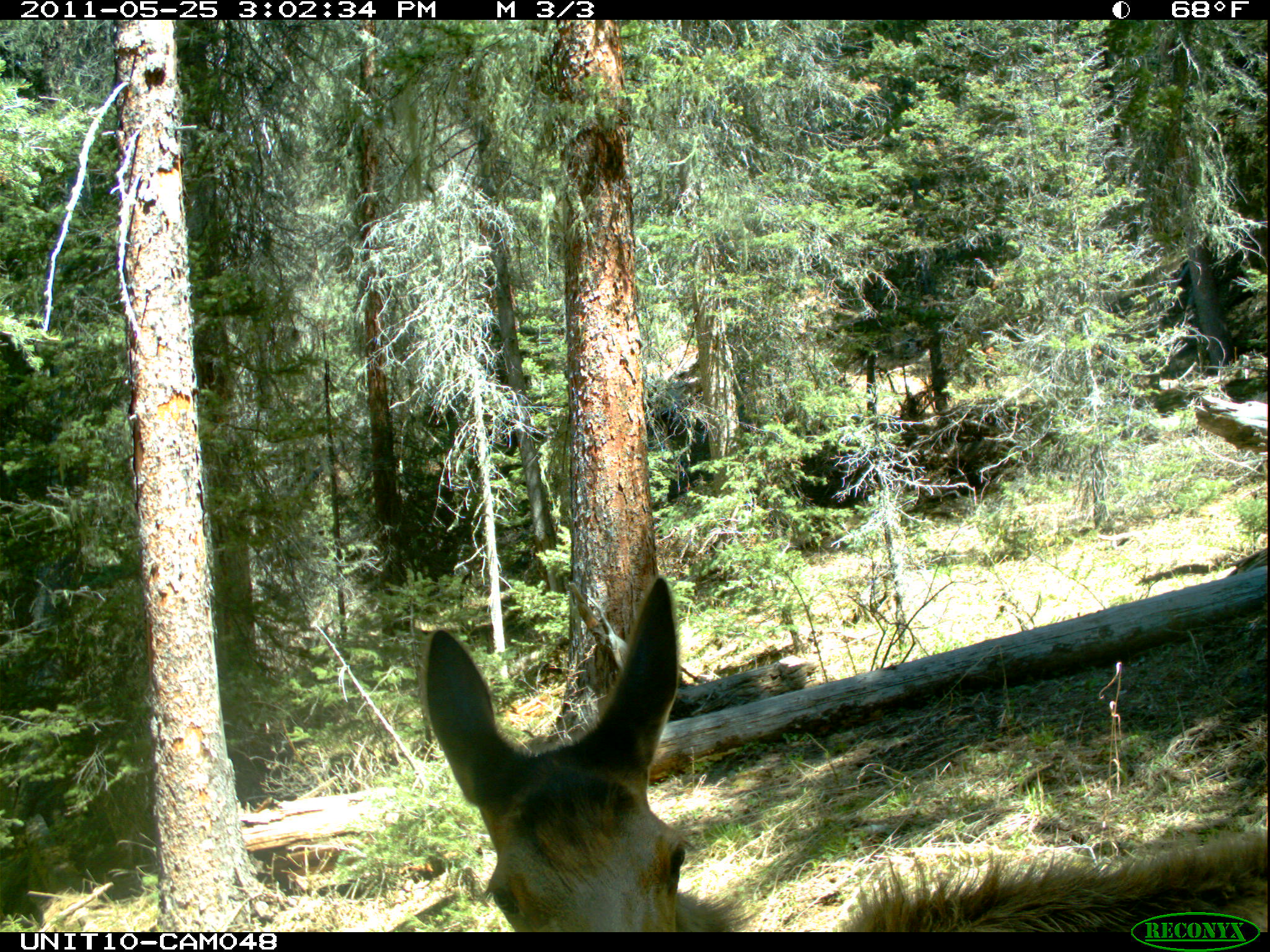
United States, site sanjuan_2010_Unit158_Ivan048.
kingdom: Animalia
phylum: Chordata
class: Mammalia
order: Artiodactyla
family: Cervidae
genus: Cervus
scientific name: Cervus elaphus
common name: red deer